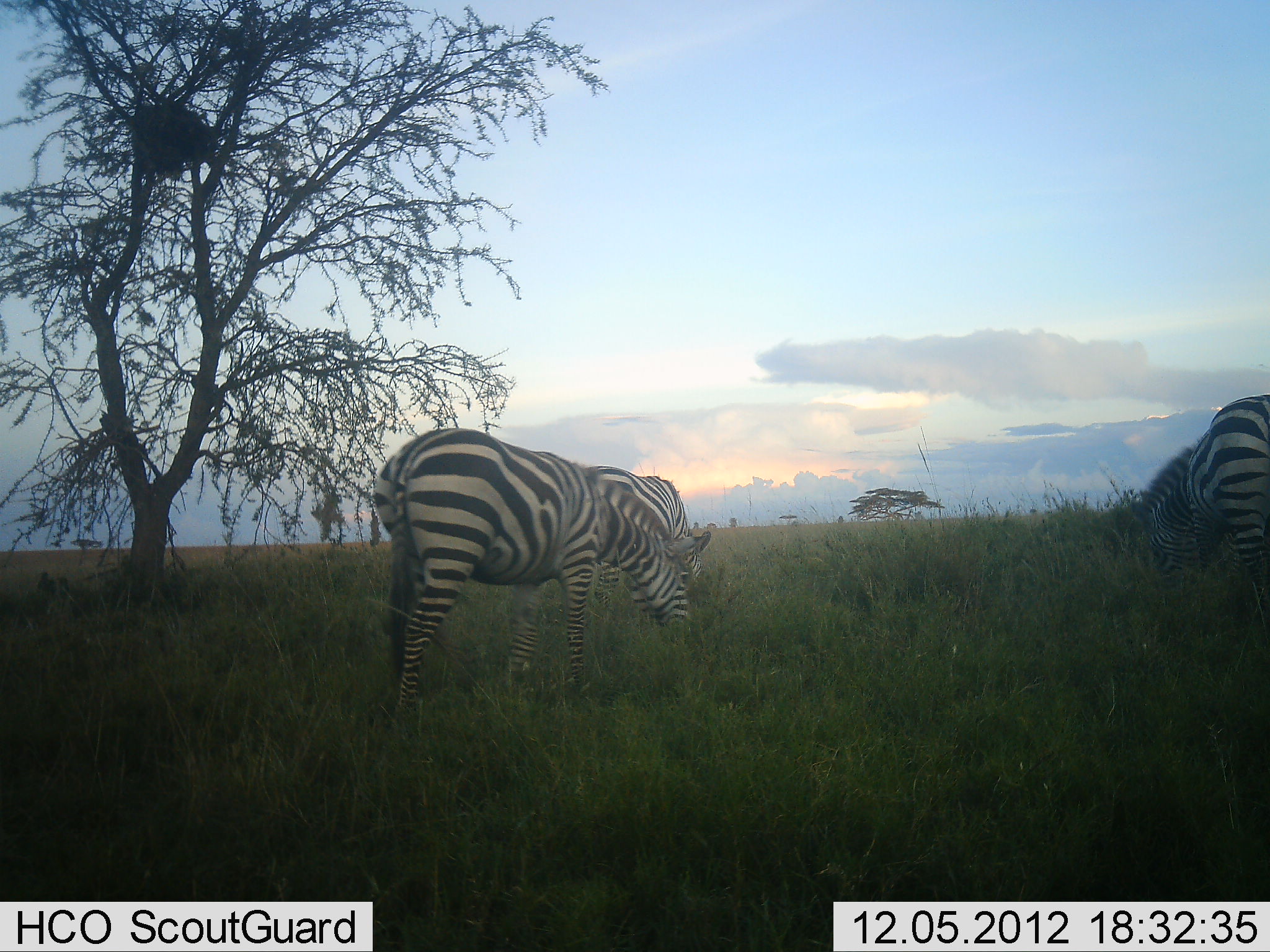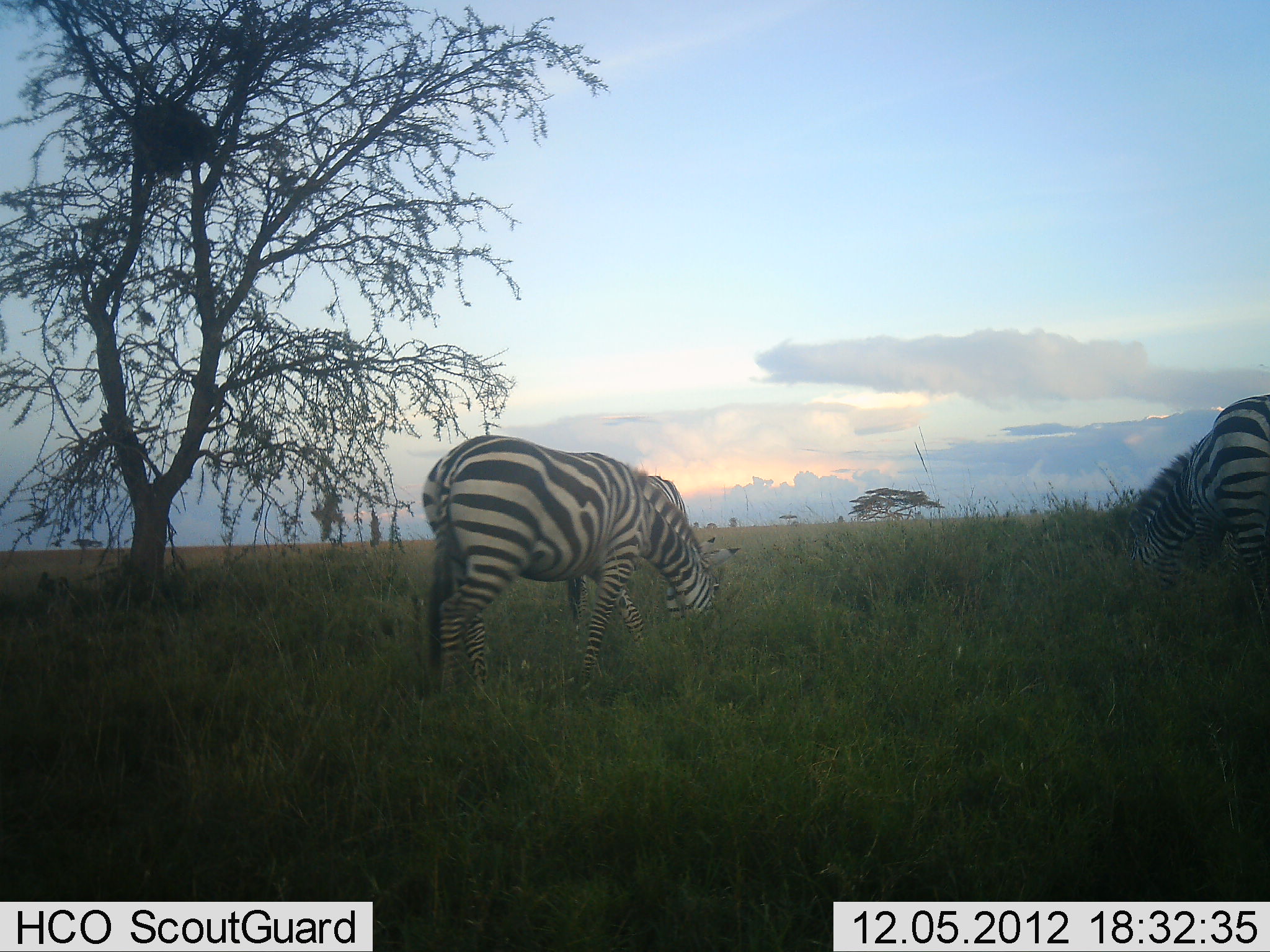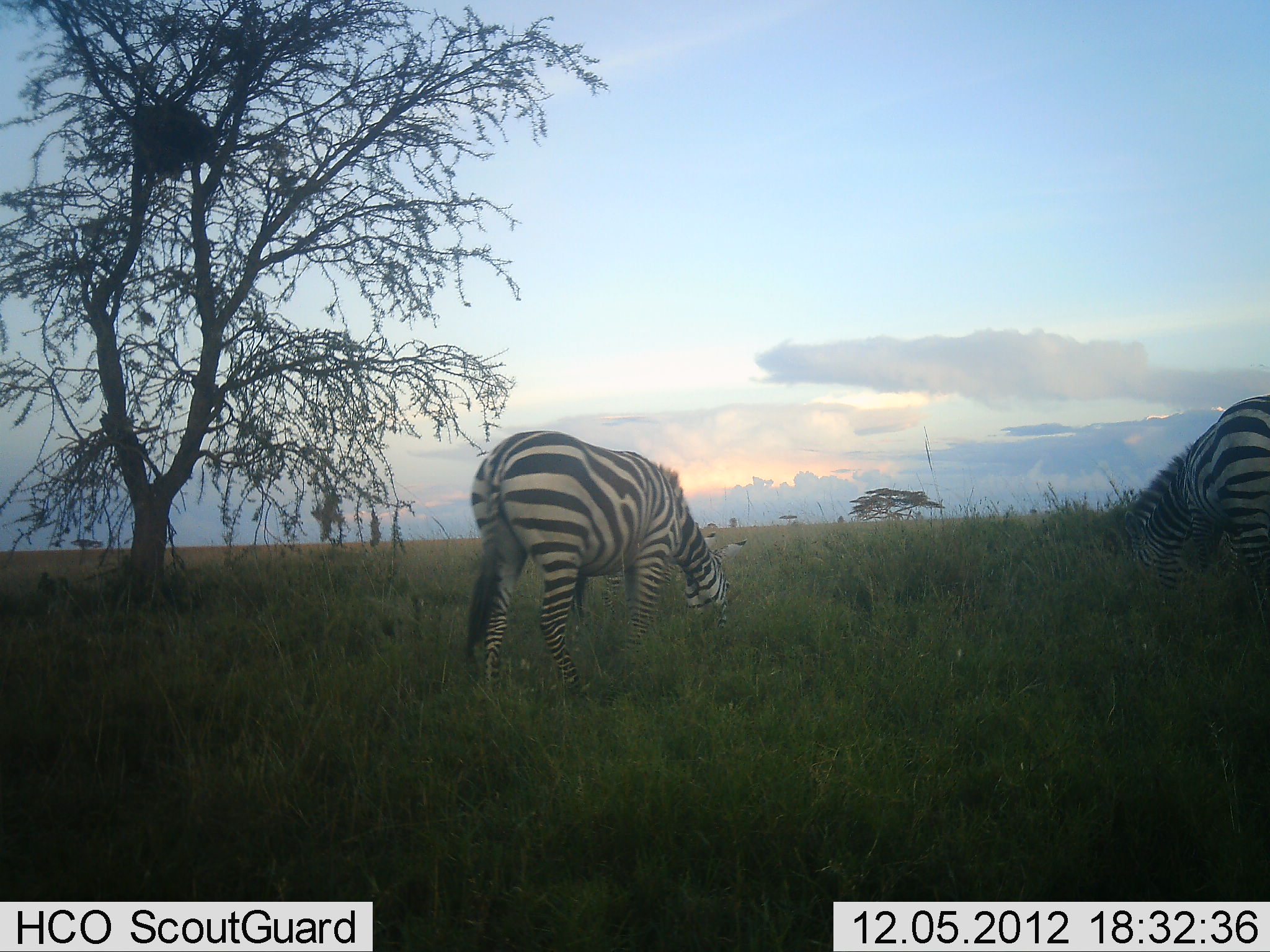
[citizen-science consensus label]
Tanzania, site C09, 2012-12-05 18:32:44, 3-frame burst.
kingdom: Animalia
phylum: Chordata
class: Mammalia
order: Perissodactyla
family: Equidae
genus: Equus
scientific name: Equus quagga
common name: plains zebra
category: zebra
Zebra (plains zebra) (Equus quagga), count 3. Behavior (volunteer vote fractions): standing 0%, resting 0%, moving 0%, interacting 0%. Young present (vote fraction): 0%. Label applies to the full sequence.